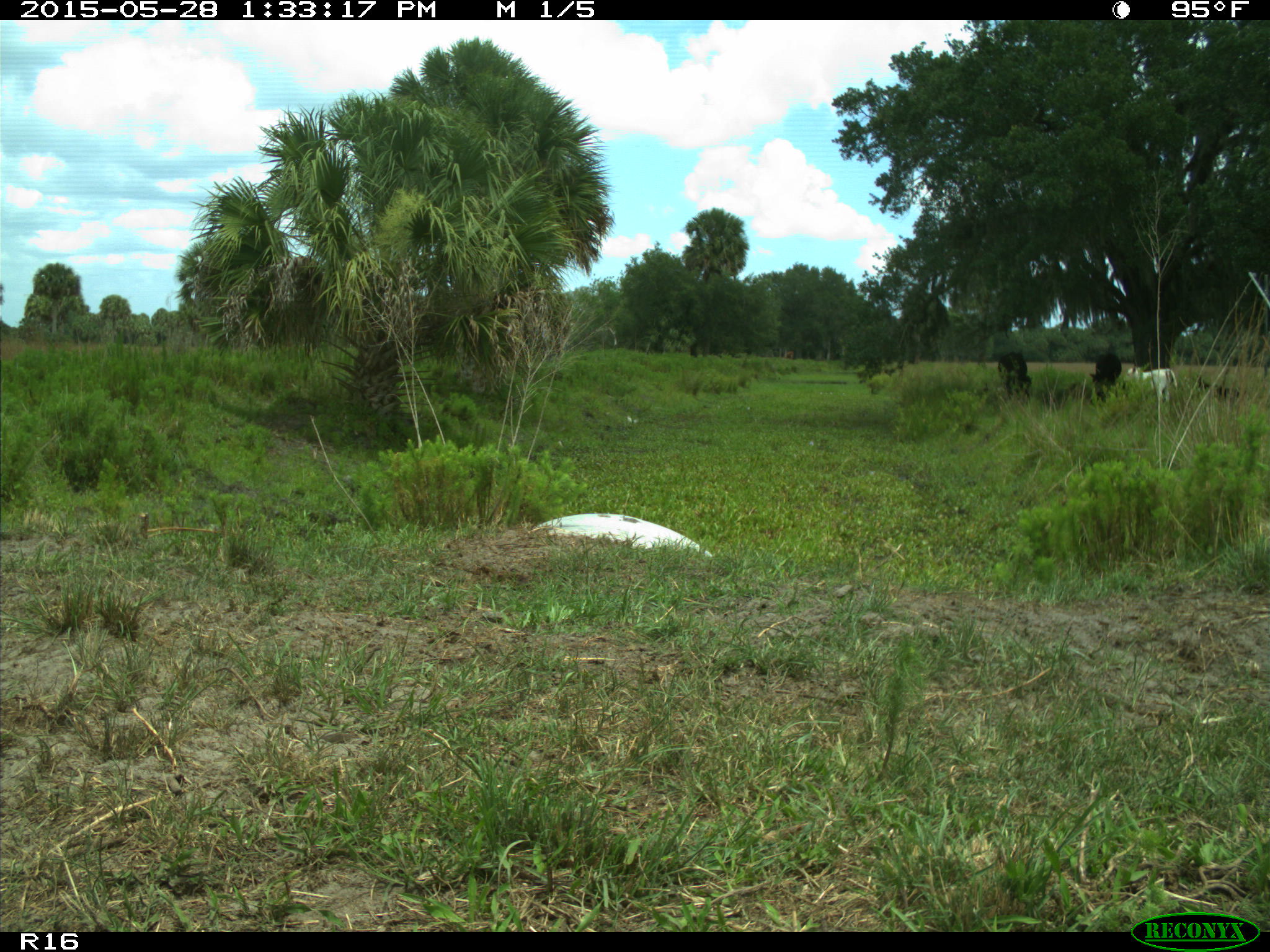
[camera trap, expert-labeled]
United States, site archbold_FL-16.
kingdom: Animalia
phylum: Chordata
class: Mammalia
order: Artiodactyla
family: Bovidae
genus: Bos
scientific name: Bos taurus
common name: domestic cow